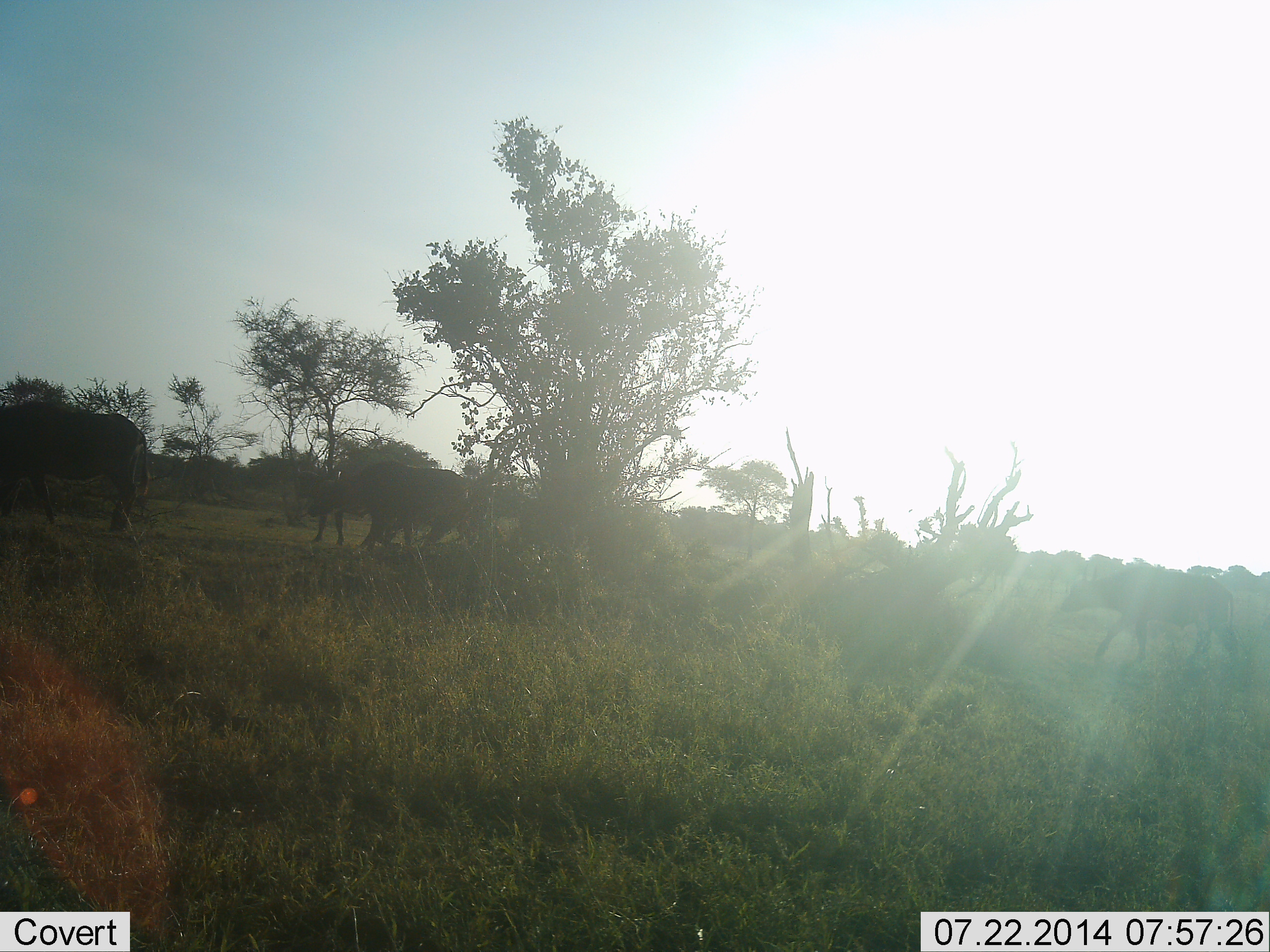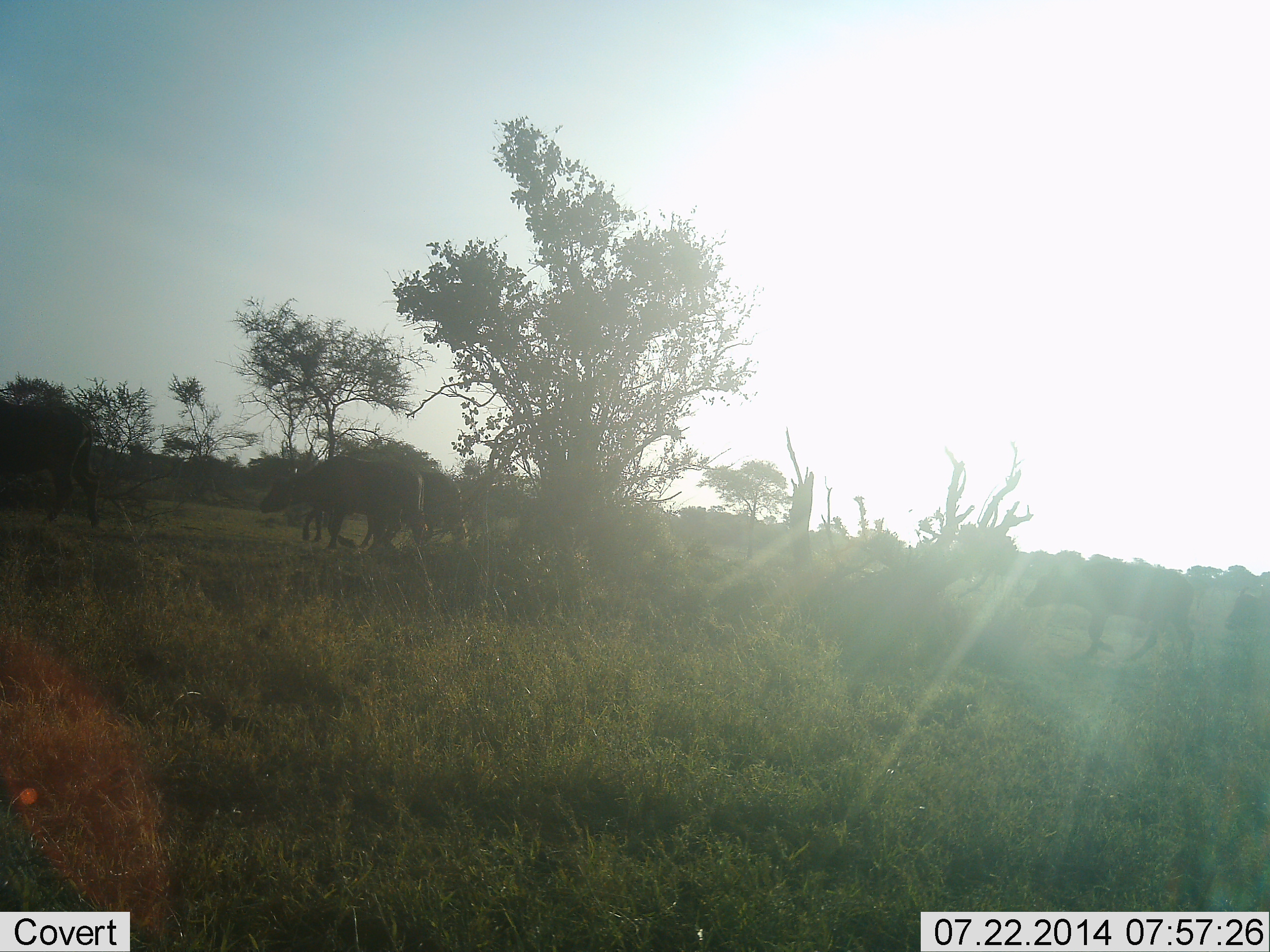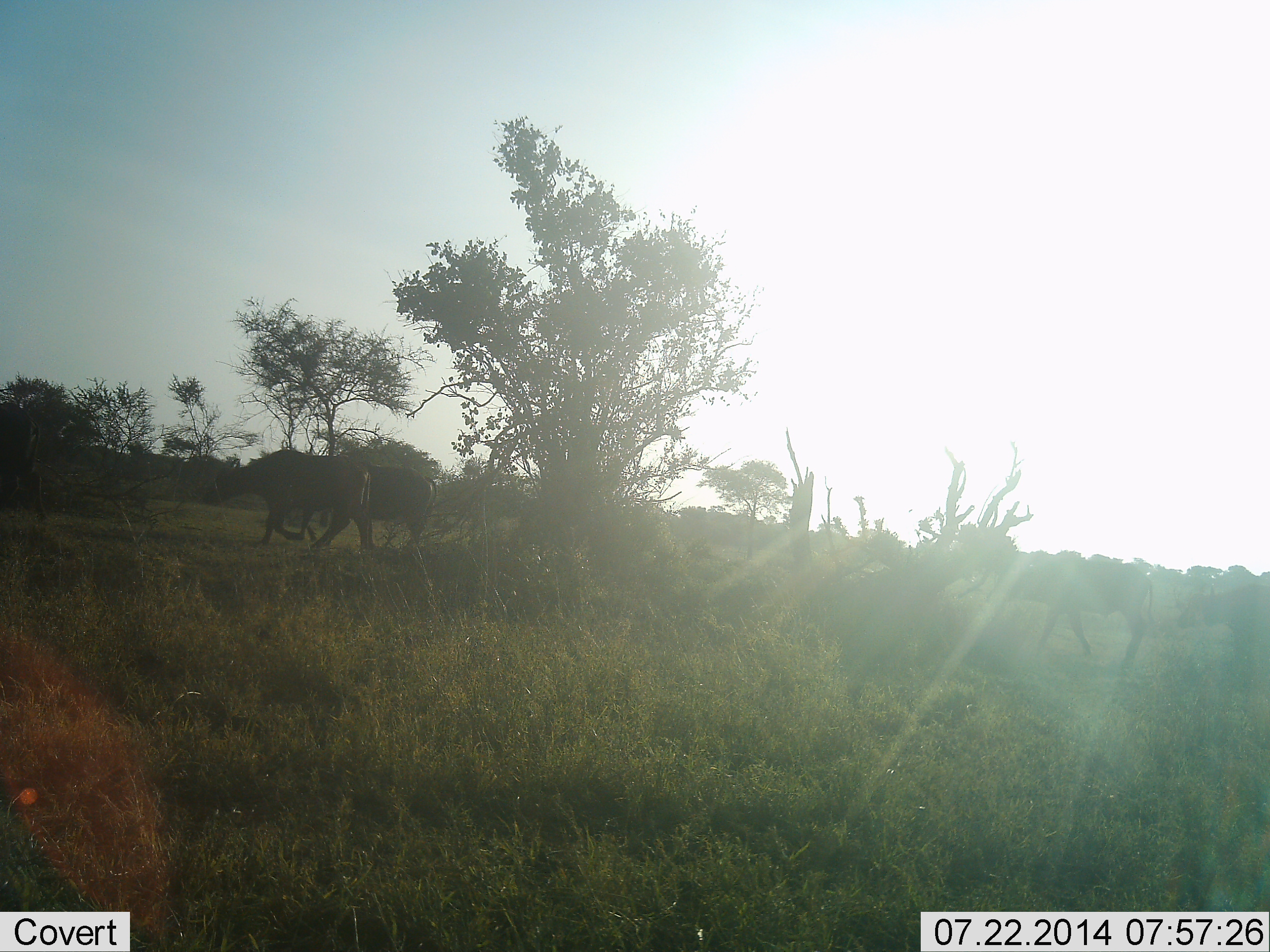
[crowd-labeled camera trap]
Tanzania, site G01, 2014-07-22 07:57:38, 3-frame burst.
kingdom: Animalia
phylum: Chordata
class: Mammalia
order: Artiodactyla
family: Bovidae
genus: Syncerus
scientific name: Syncerus caffer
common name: cape buffalo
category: buffalo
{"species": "buffalo (cape buffalo) (Syncerus caffer)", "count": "5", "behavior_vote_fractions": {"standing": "0%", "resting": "0%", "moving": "100%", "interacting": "0%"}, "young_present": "0%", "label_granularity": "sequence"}